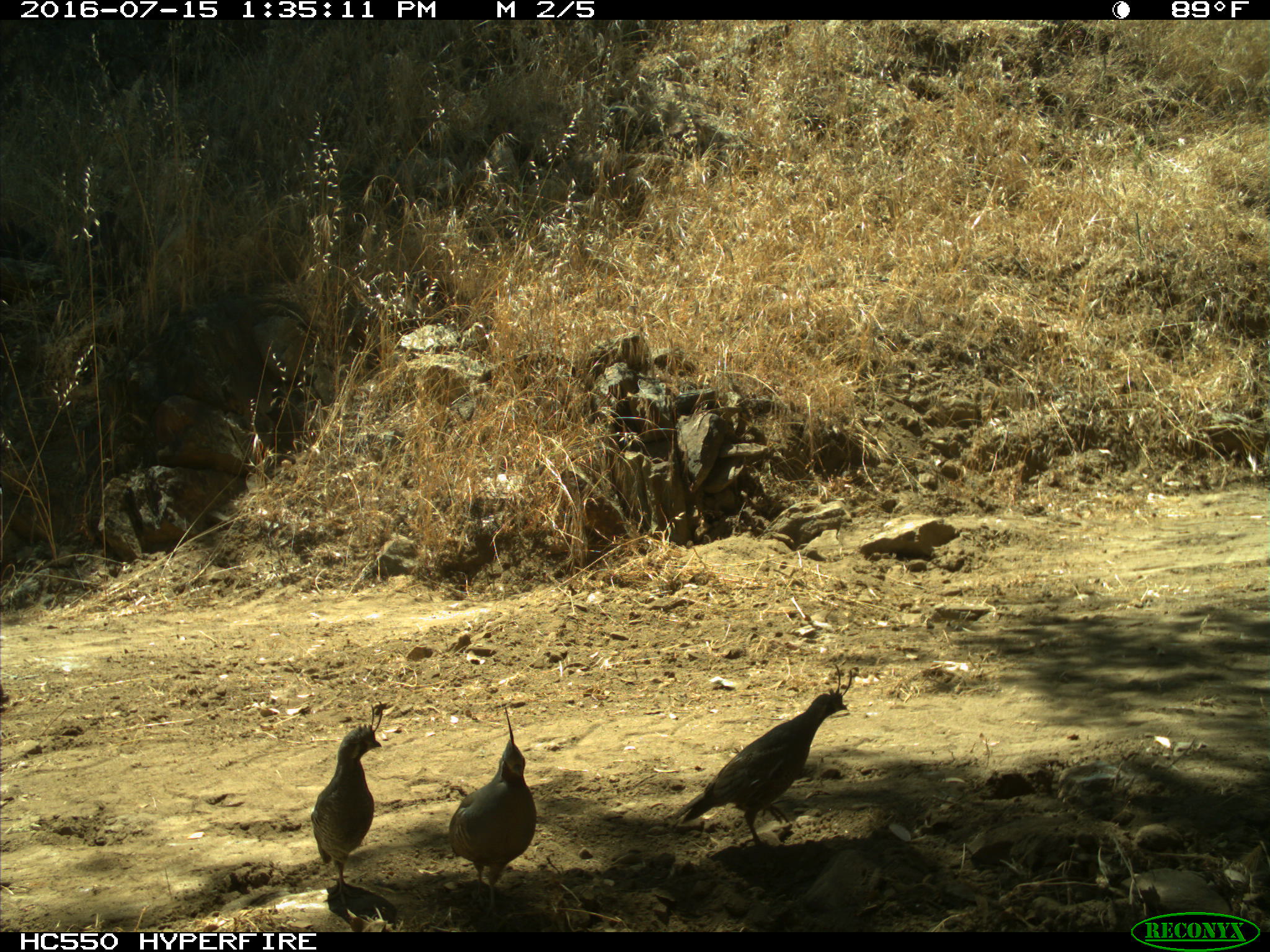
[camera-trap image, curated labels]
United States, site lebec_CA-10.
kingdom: Animalia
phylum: Chordata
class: Aves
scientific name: Aves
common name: birds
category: unidentified bird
Unidentified bird (birds) (Aves).